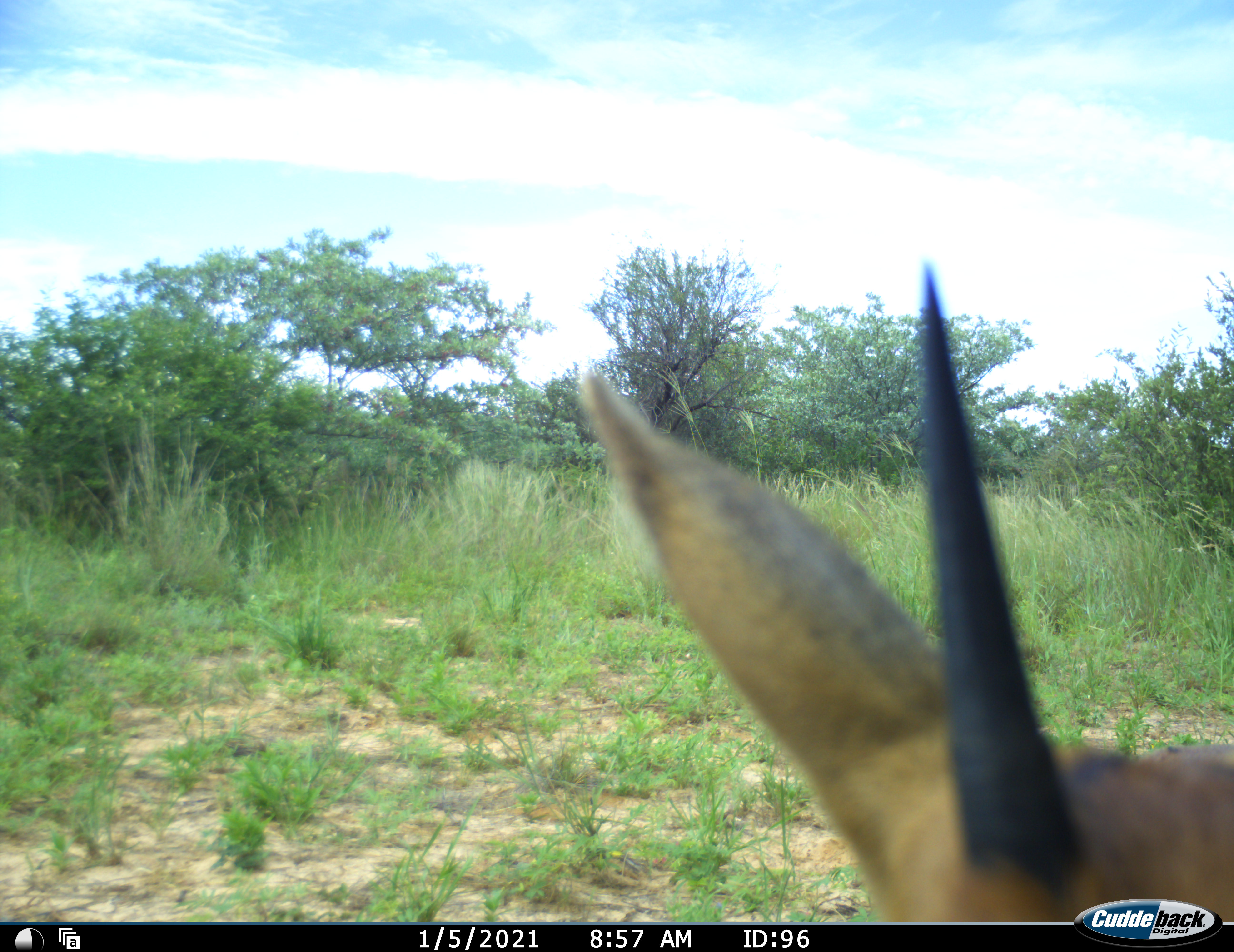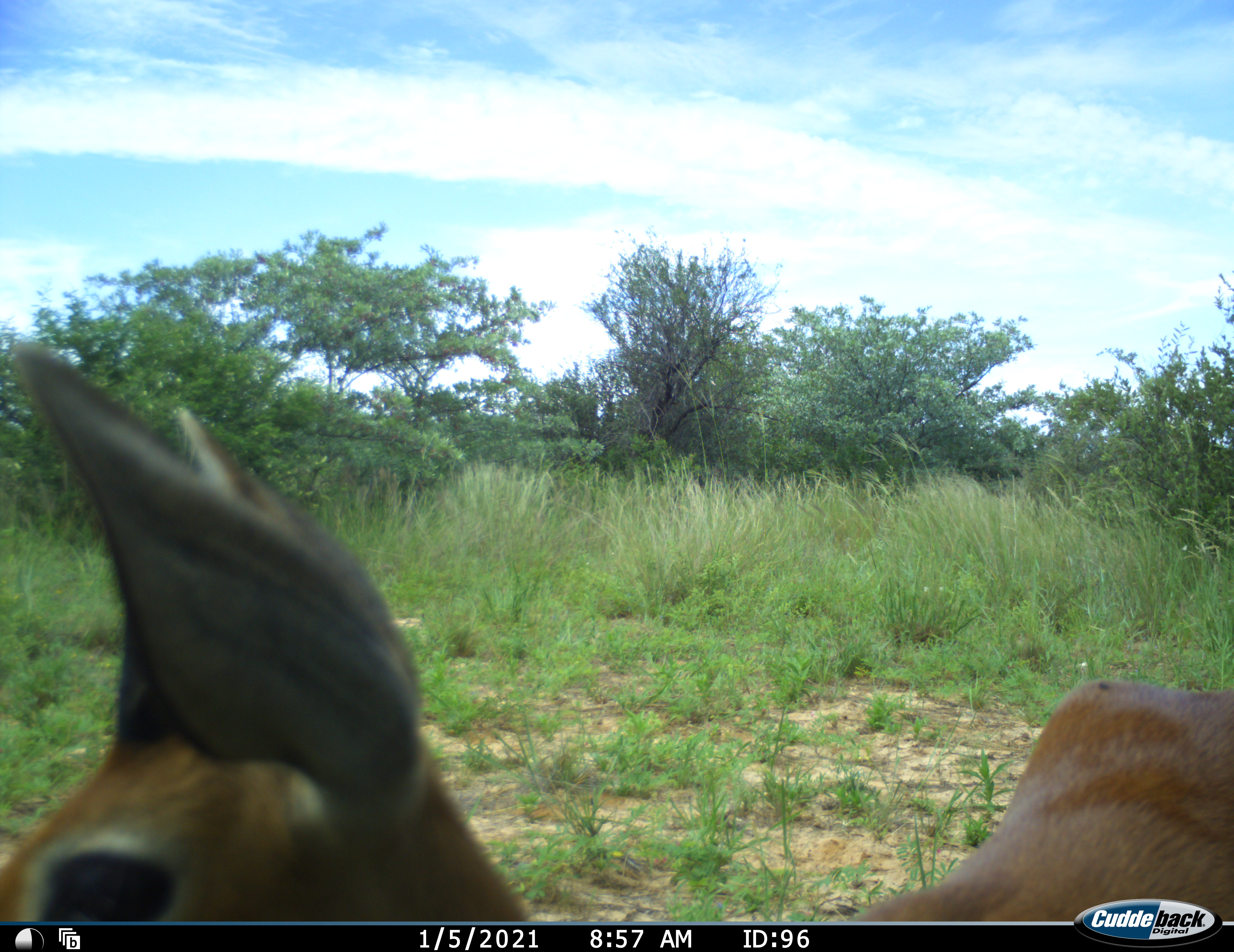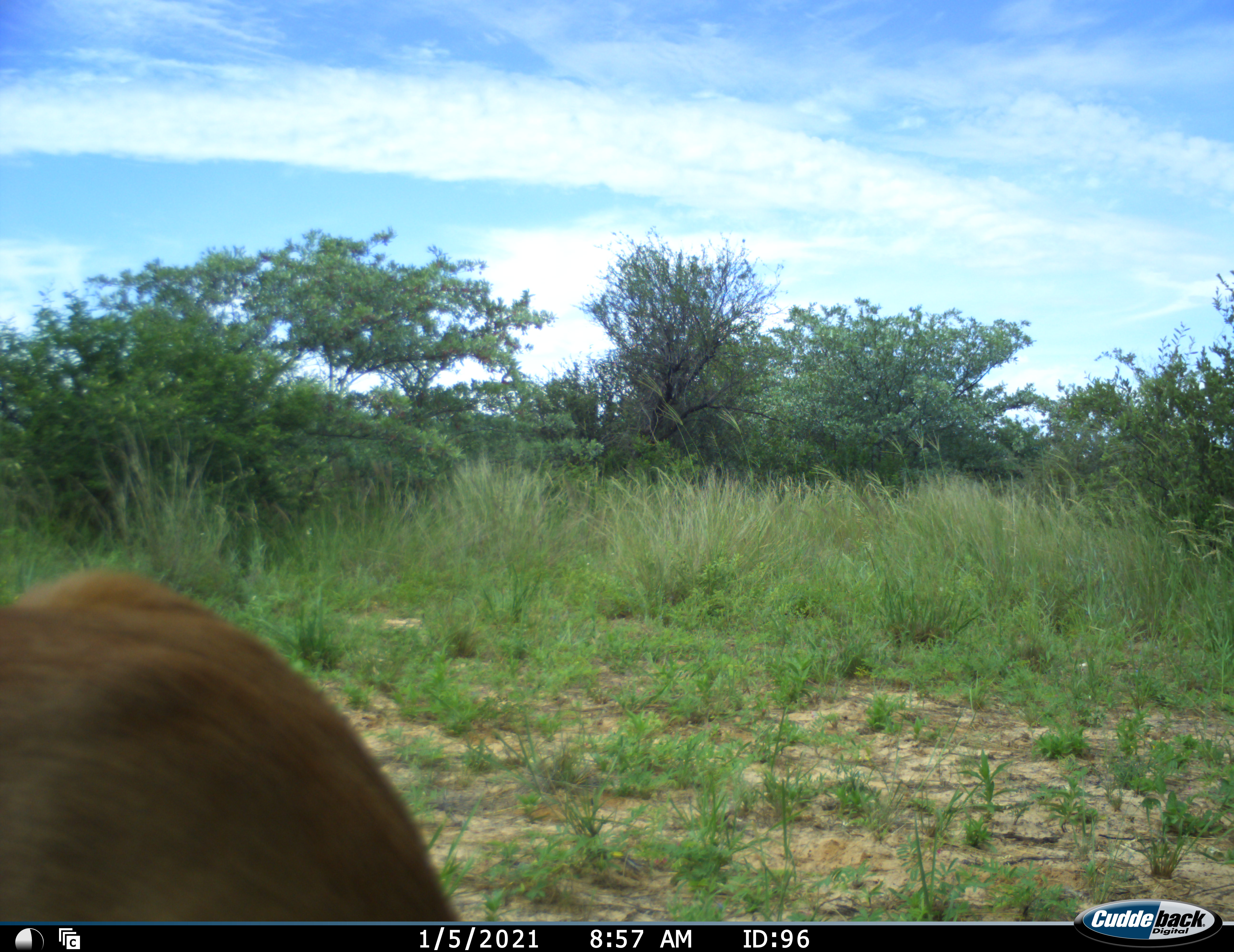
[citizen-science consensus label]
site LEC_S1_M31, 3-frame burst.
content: unidentified animal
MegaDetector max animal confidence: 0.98